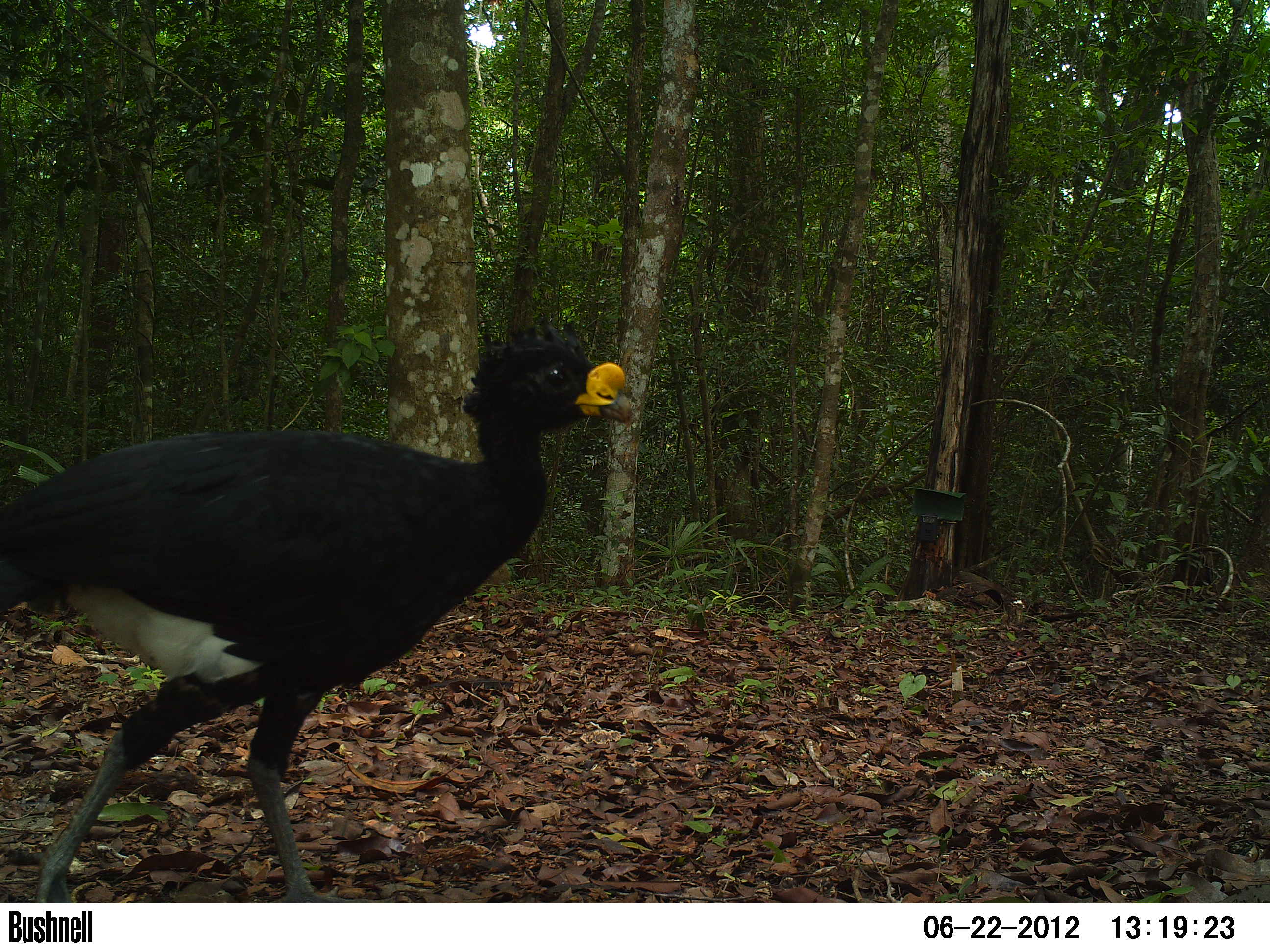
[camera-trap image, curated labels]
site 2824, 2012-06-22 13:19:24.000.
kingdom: Animalia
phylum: Chordata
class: Aves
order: Galliformes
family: Cracidae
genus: Crax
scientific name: Crax rubra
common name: great curassow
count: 1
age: adult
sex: male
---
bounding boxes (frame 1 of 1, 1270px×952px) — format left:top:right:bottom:
crax rubra: 1:318:634:903